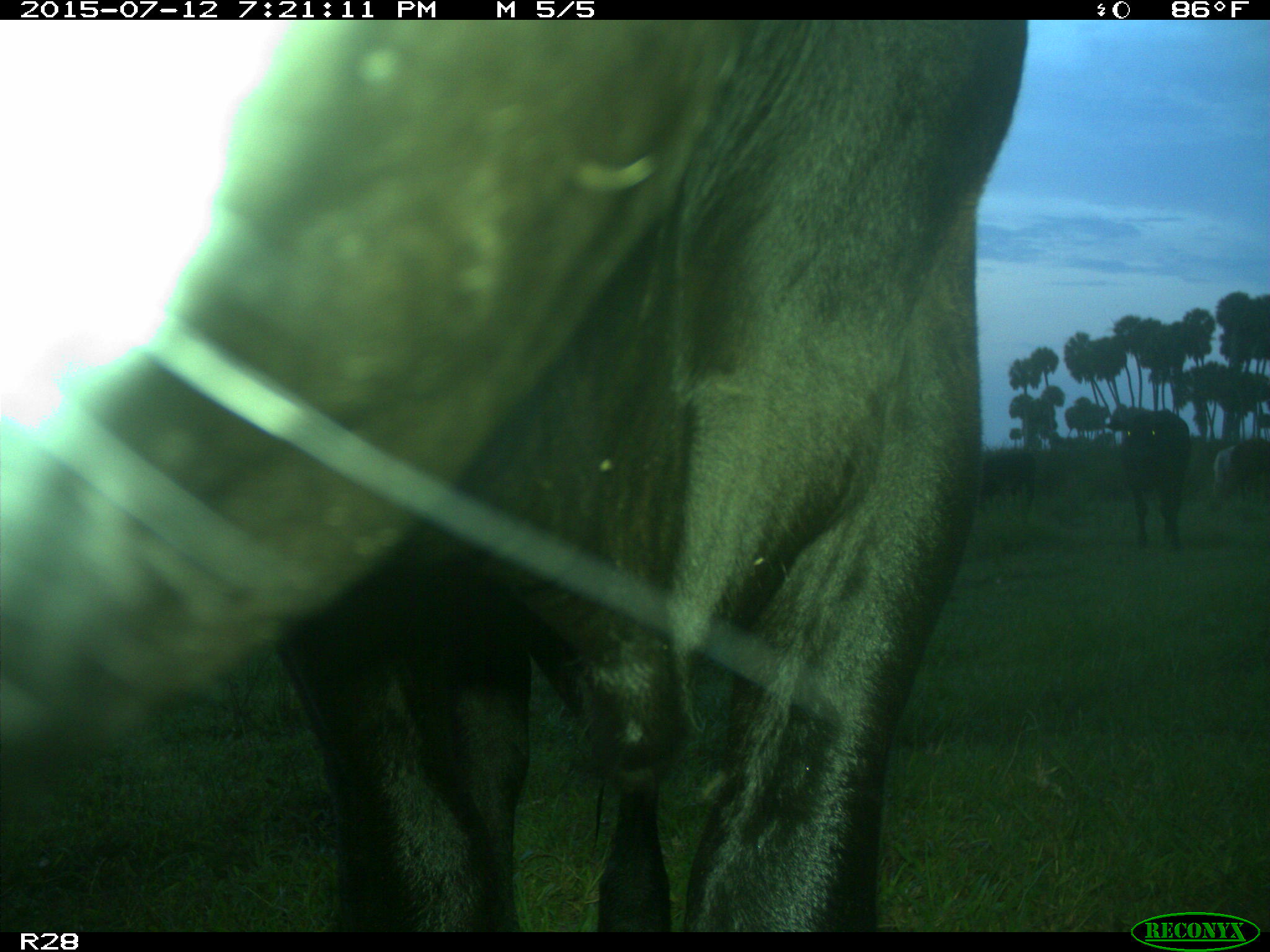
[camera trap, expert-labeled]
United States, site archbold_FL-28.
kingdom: Animalia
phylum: Chordata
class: Mammalia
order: Artiodactyla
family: Bovidae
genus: Bos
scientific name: Bos taurus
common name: domestic cow